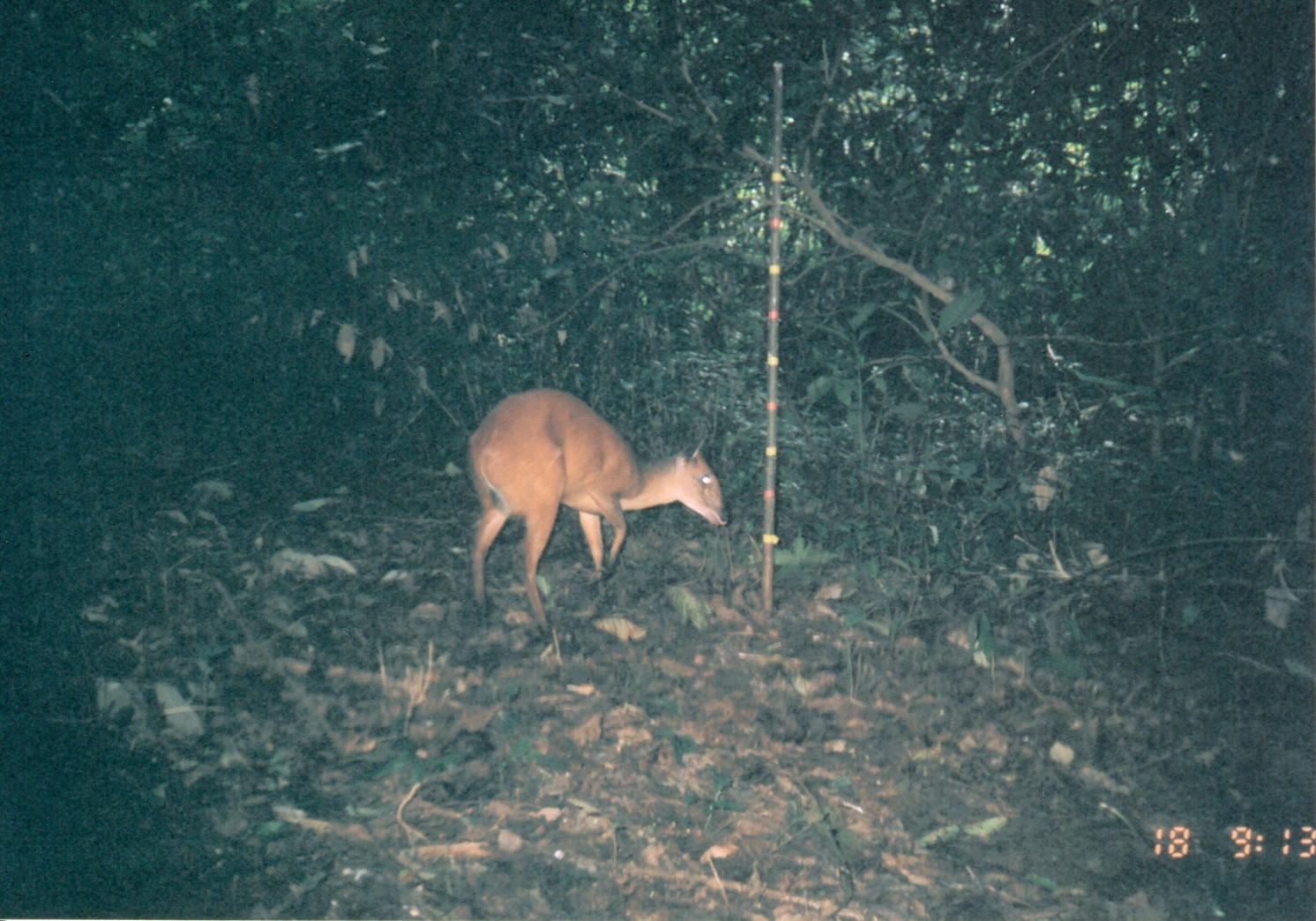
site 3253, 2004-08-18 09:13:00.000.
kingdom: Animalia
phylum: Chordata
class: Mammalia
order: Artiodactyla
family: Bovidae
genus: Cephalophus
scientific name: Cephalophus harveyi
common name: harvey's duiker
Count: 1.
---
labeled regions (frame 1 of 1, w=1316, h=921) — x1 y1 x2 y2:
cephalophus harveyi: 465 387 729 641